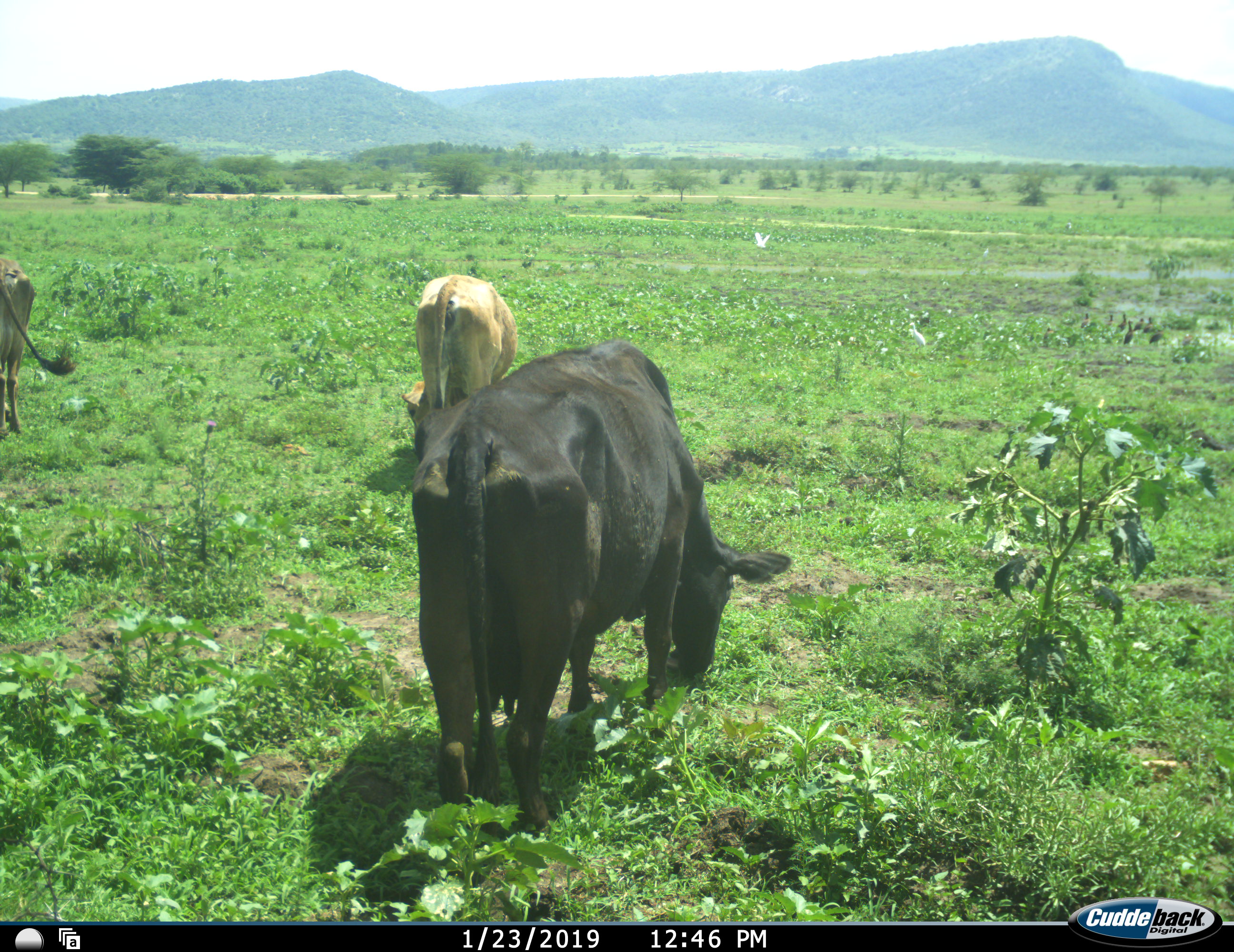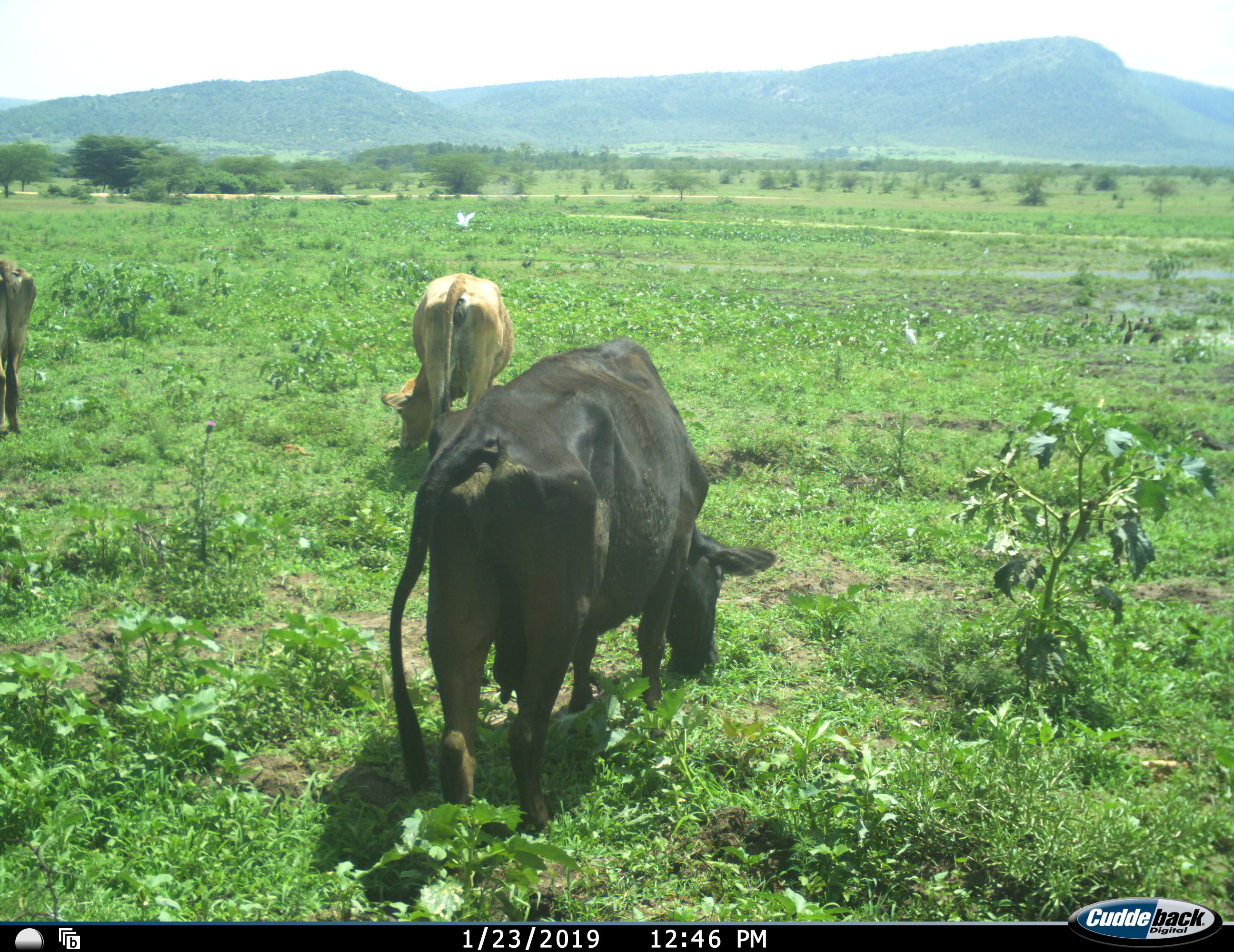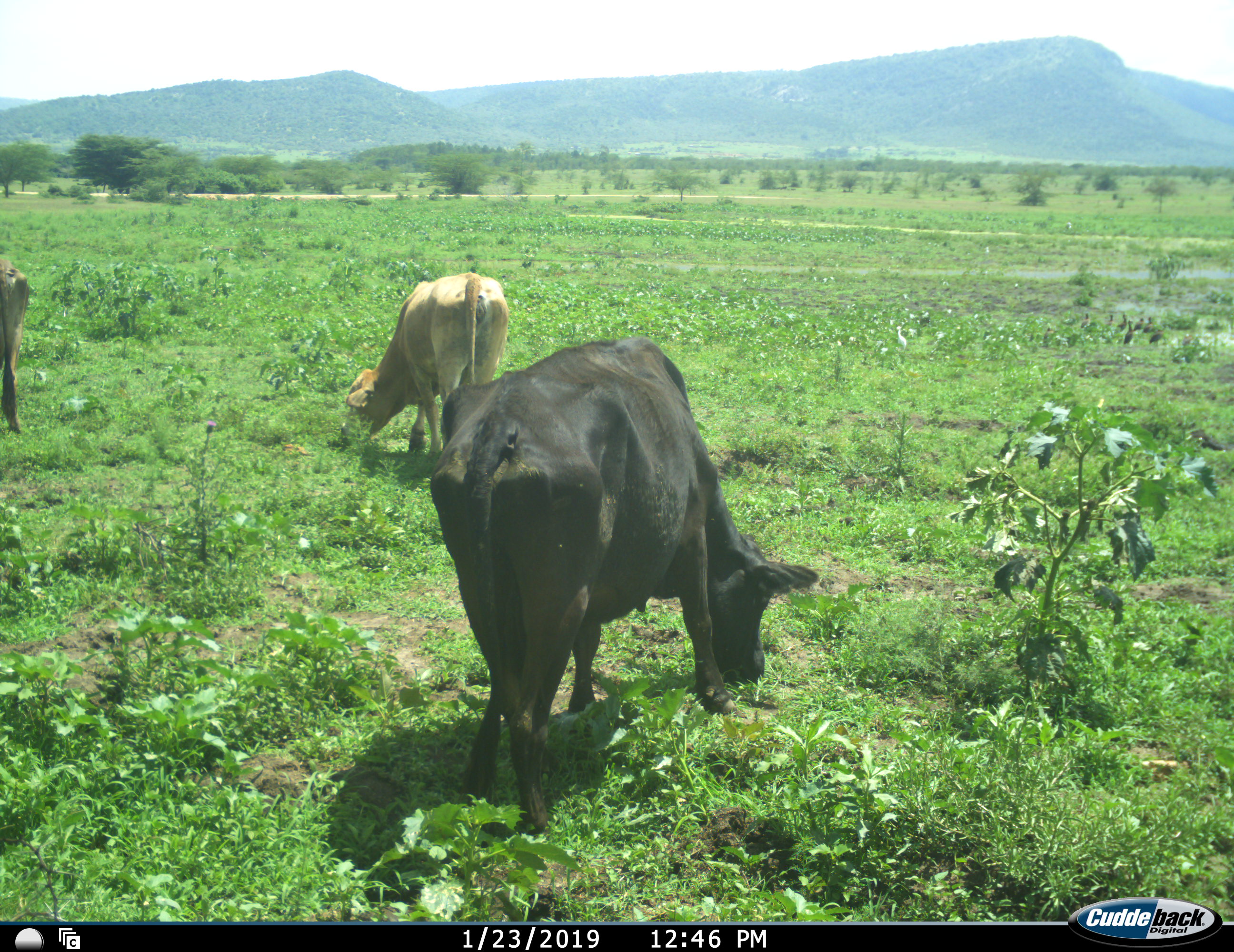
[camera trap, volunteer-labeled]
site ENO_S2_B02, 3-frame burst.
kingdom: Animalia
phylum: Chordata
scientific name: Vertebrata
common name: domestic animal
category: domesticanimal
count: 3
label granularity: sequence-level